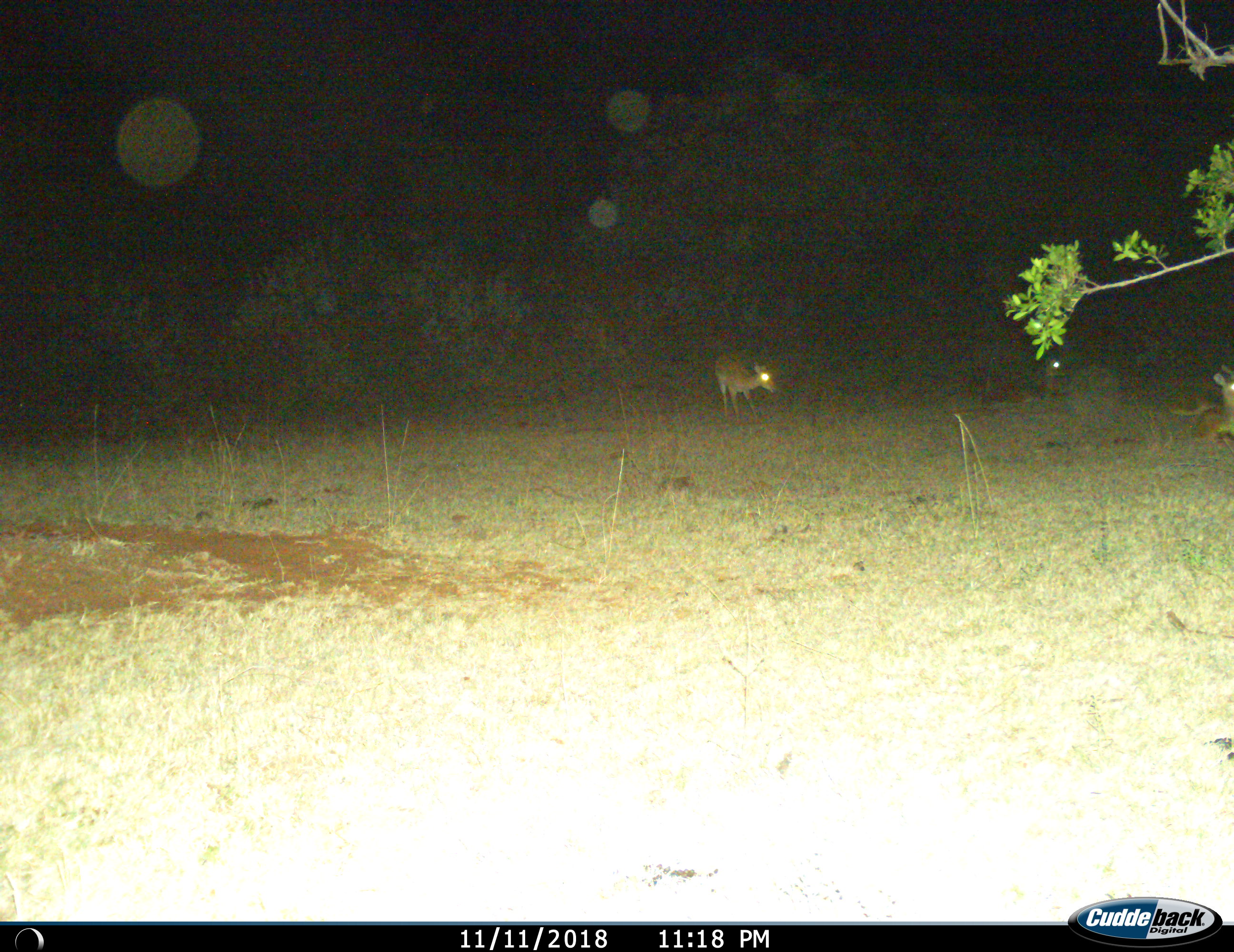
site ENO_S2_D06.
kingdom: Animalia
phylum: Chordata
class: Mammalia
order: Artiodactyla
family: Bovidae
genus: Aepyceros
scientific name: Aepyceros melampus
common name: impala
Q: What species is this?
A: Impala (Aepyceros melampus).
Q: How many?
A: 3.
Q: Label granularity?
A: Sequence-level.